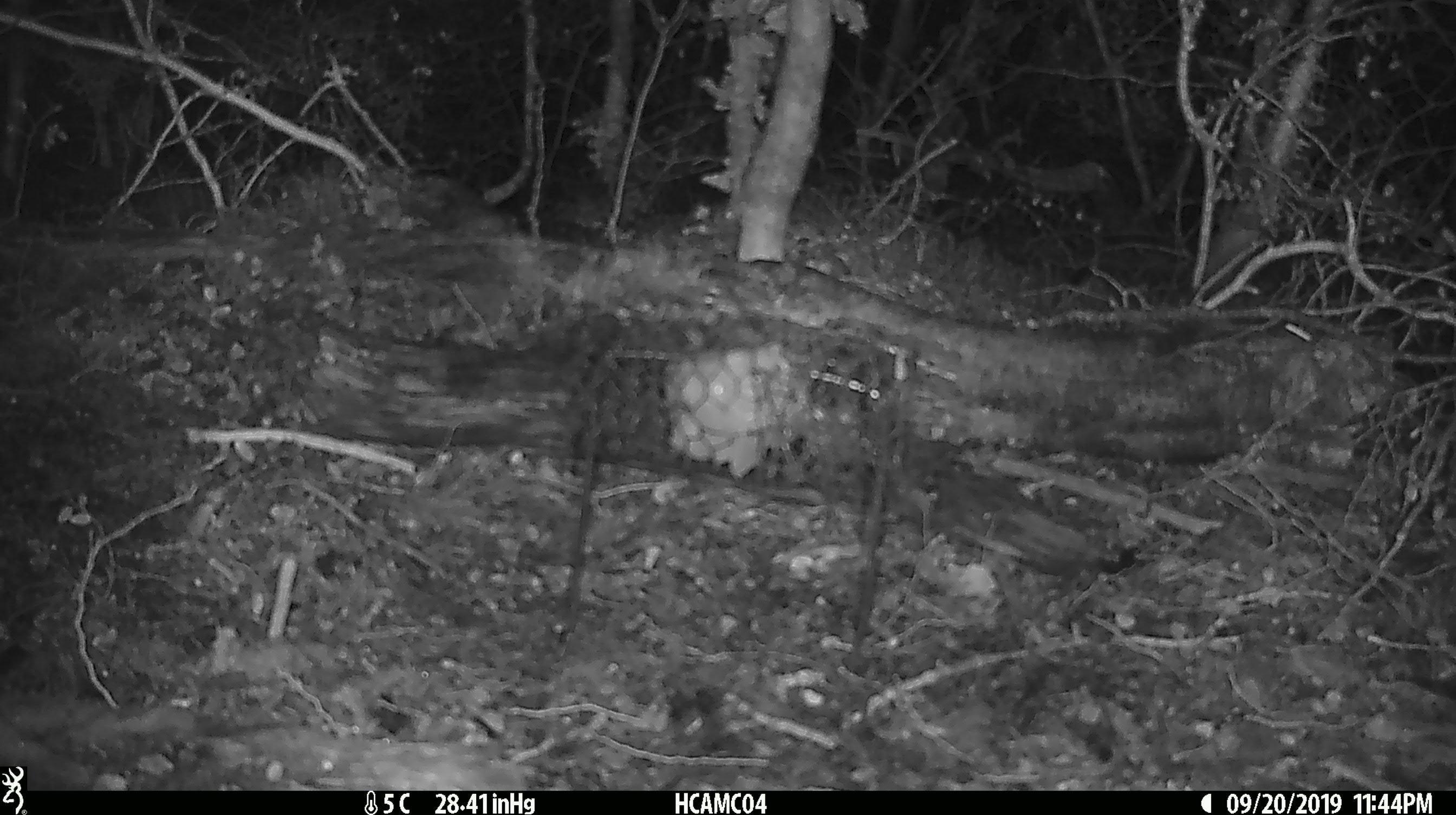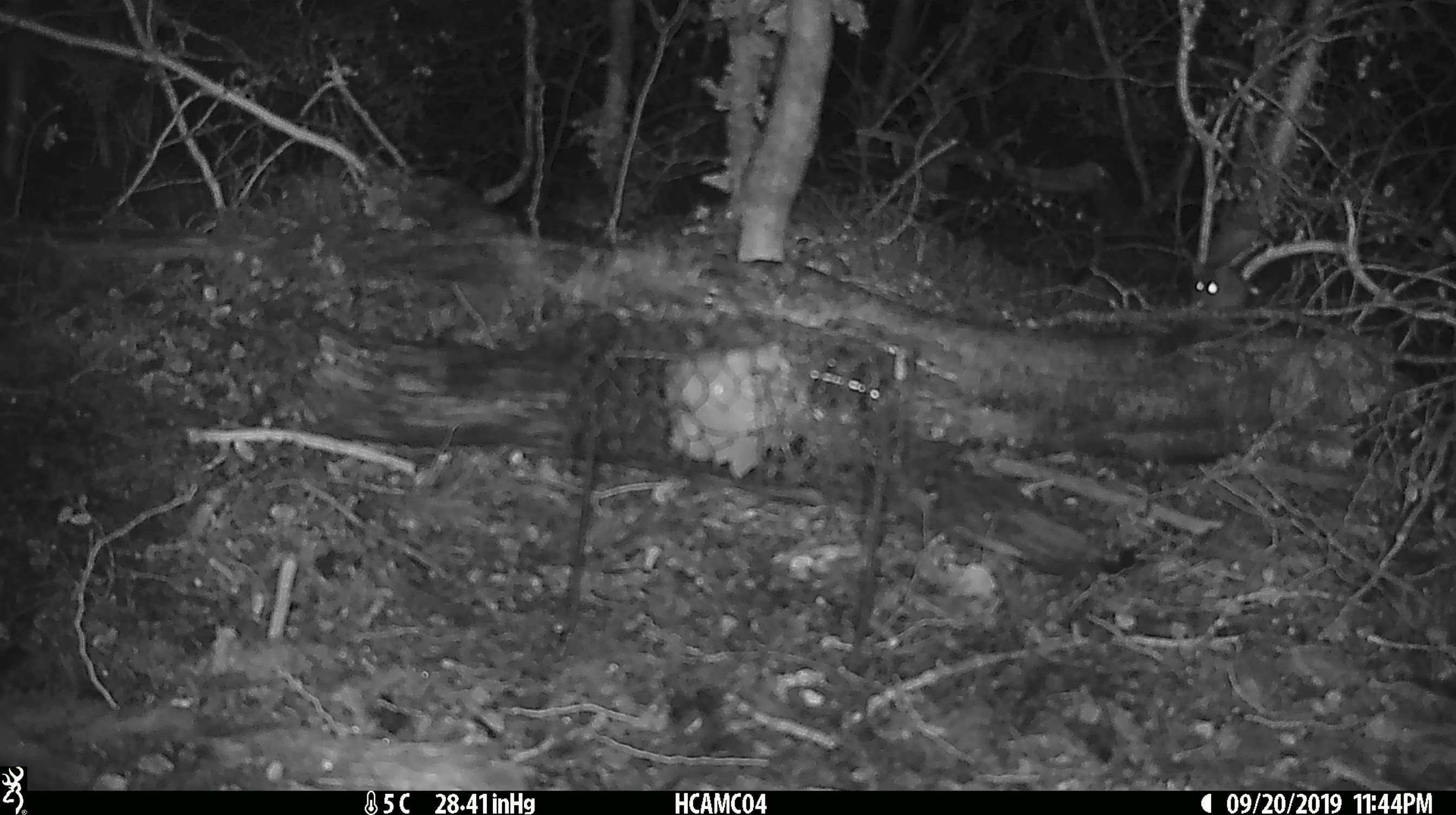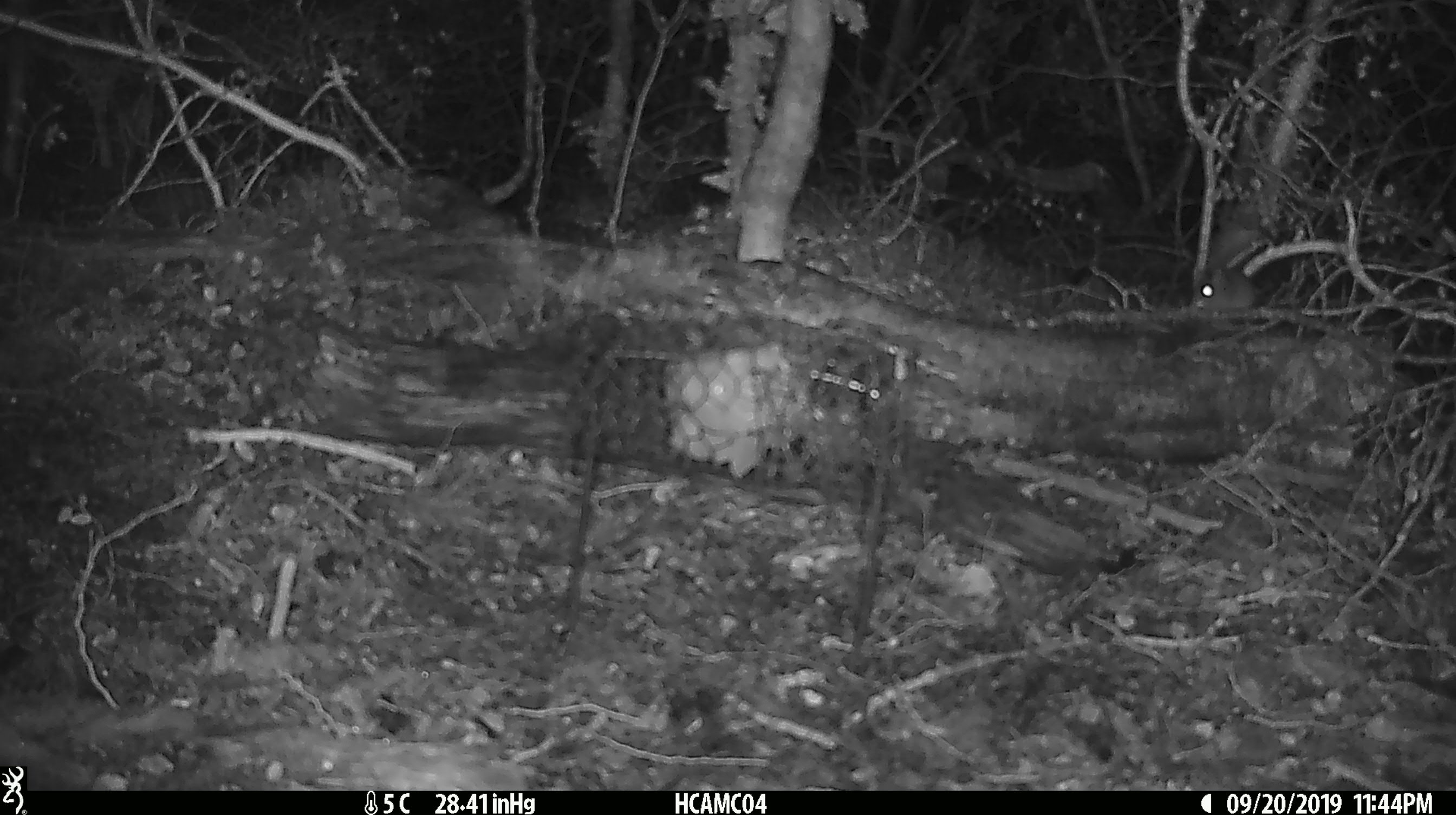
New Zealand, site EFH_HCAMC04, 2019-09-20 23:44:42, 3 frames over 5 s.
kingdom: Animalia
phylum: Chordata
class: Mammalia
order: Rodentia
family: Muridae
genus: Mus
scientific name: Mus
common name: mouse